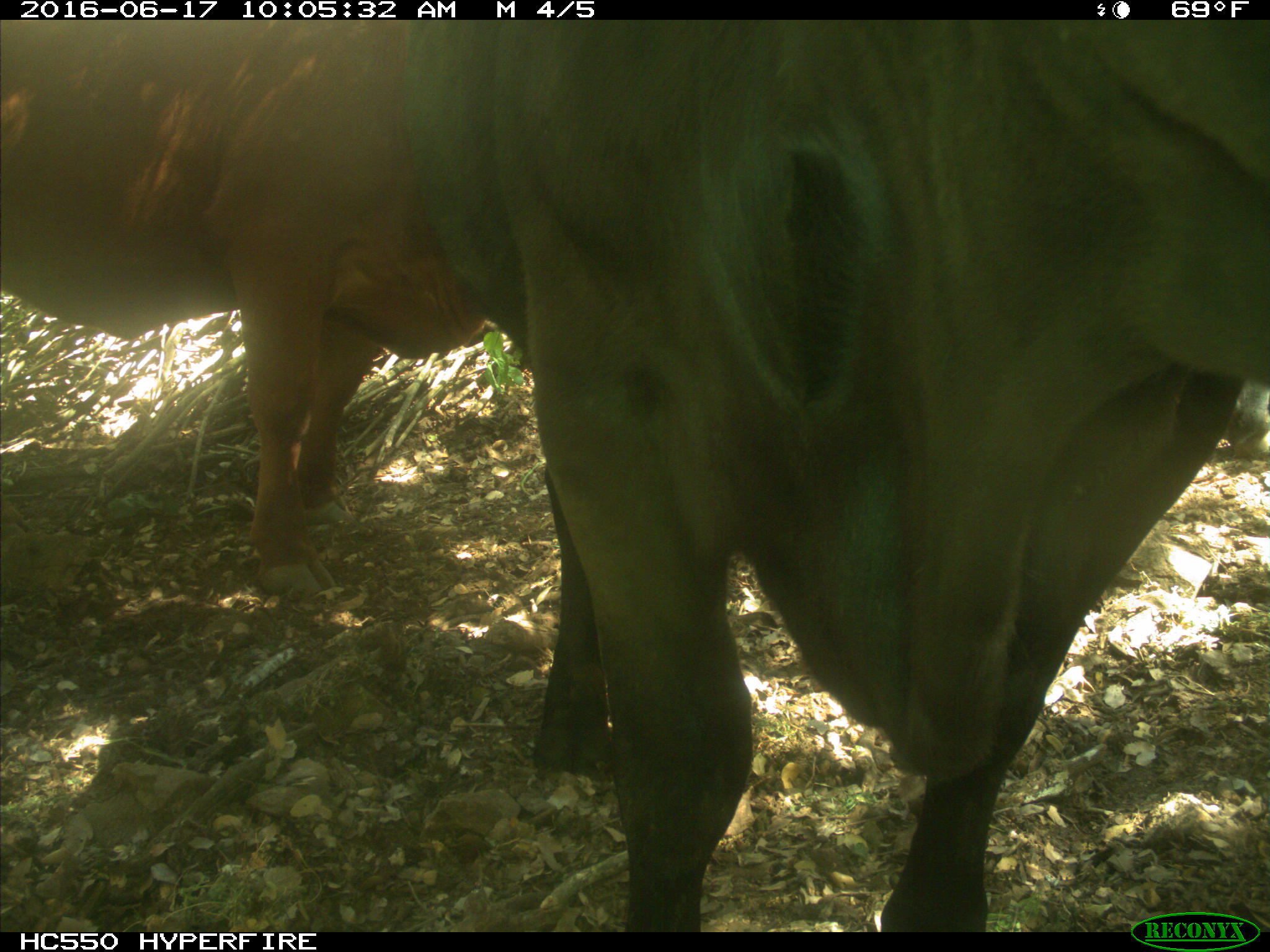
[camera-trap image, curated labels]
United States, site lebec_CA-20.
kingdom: Animalia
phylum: Chordata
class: Mammalia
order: Artiodactyla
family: Bovidae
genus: Bos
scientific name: Bos taurus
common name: domestic cow